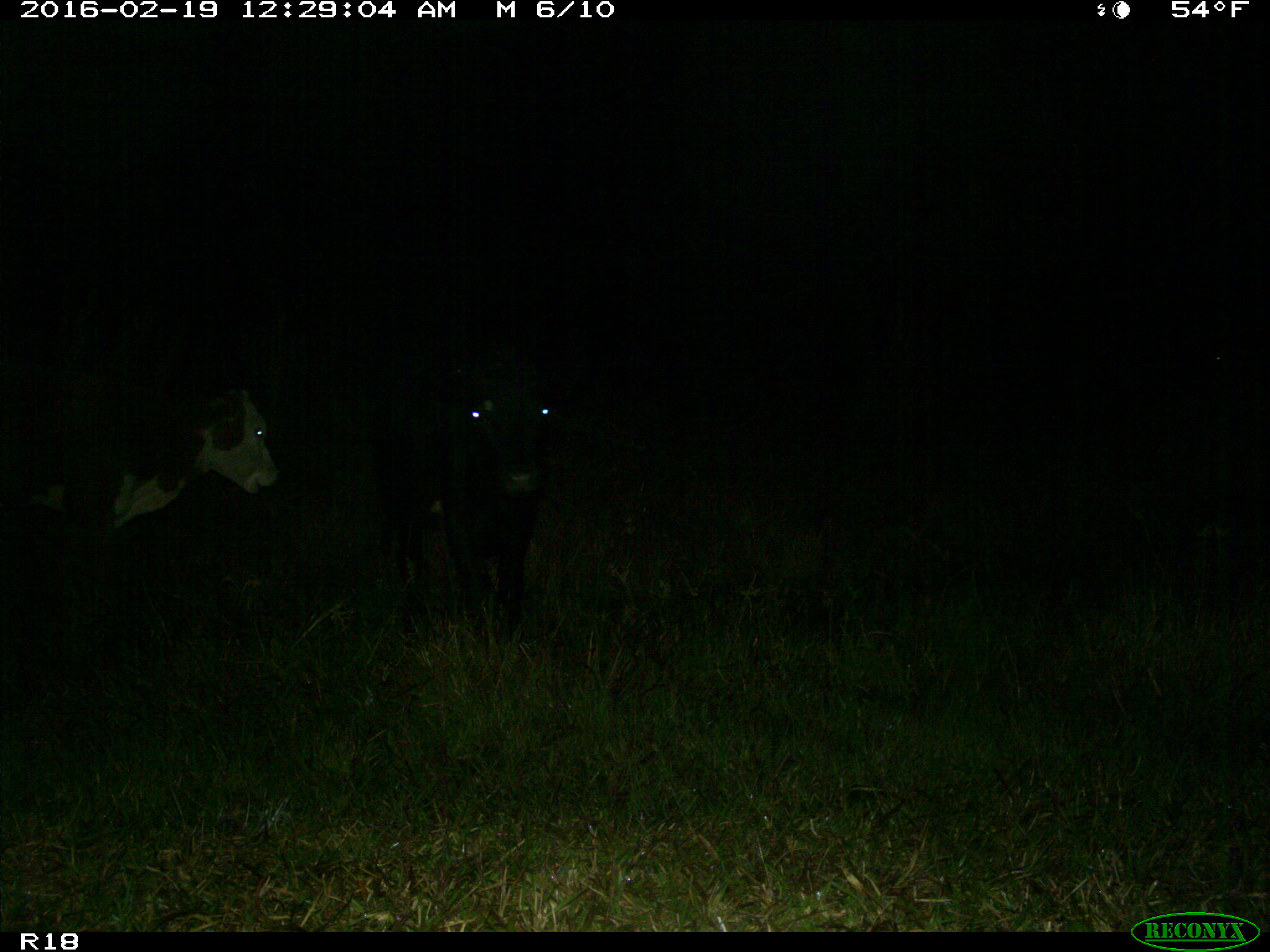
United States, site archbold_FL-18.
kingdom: Animalia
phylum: Chordata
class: Mammalia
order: Artiodactyla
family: Bovidae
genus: Bos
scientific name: Bos taurus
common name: domestic cow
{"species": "Bos taurus (domestic cow)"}